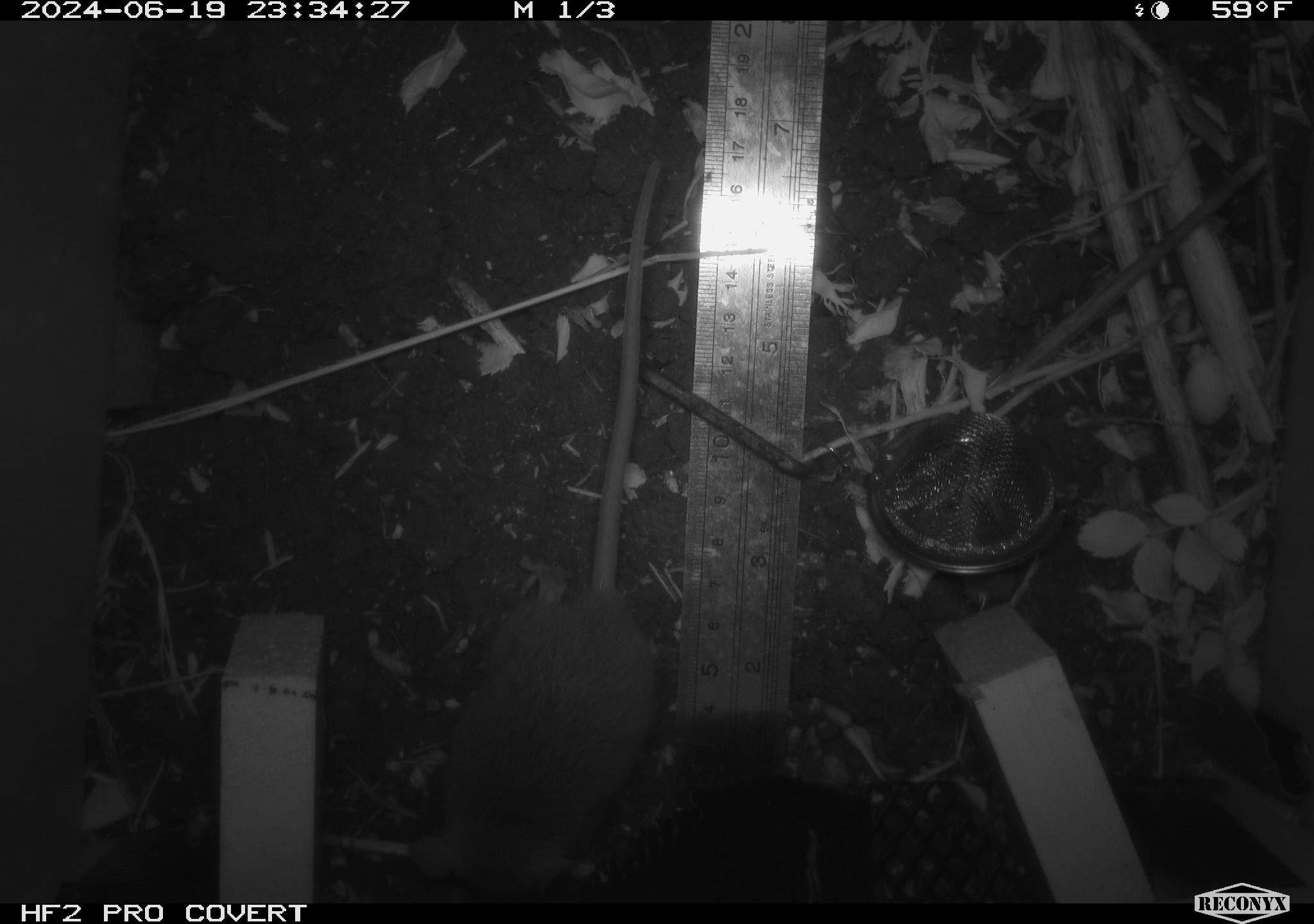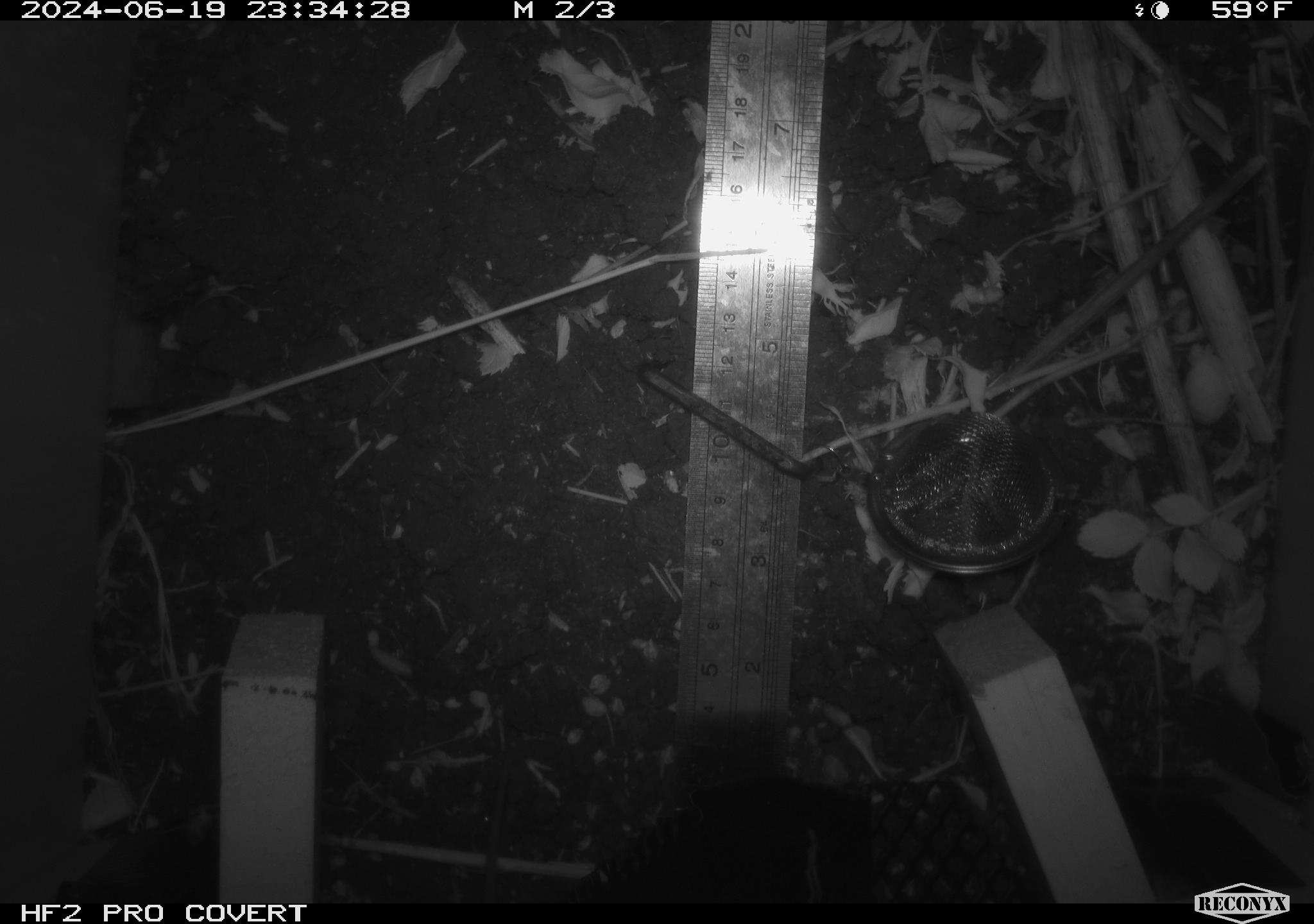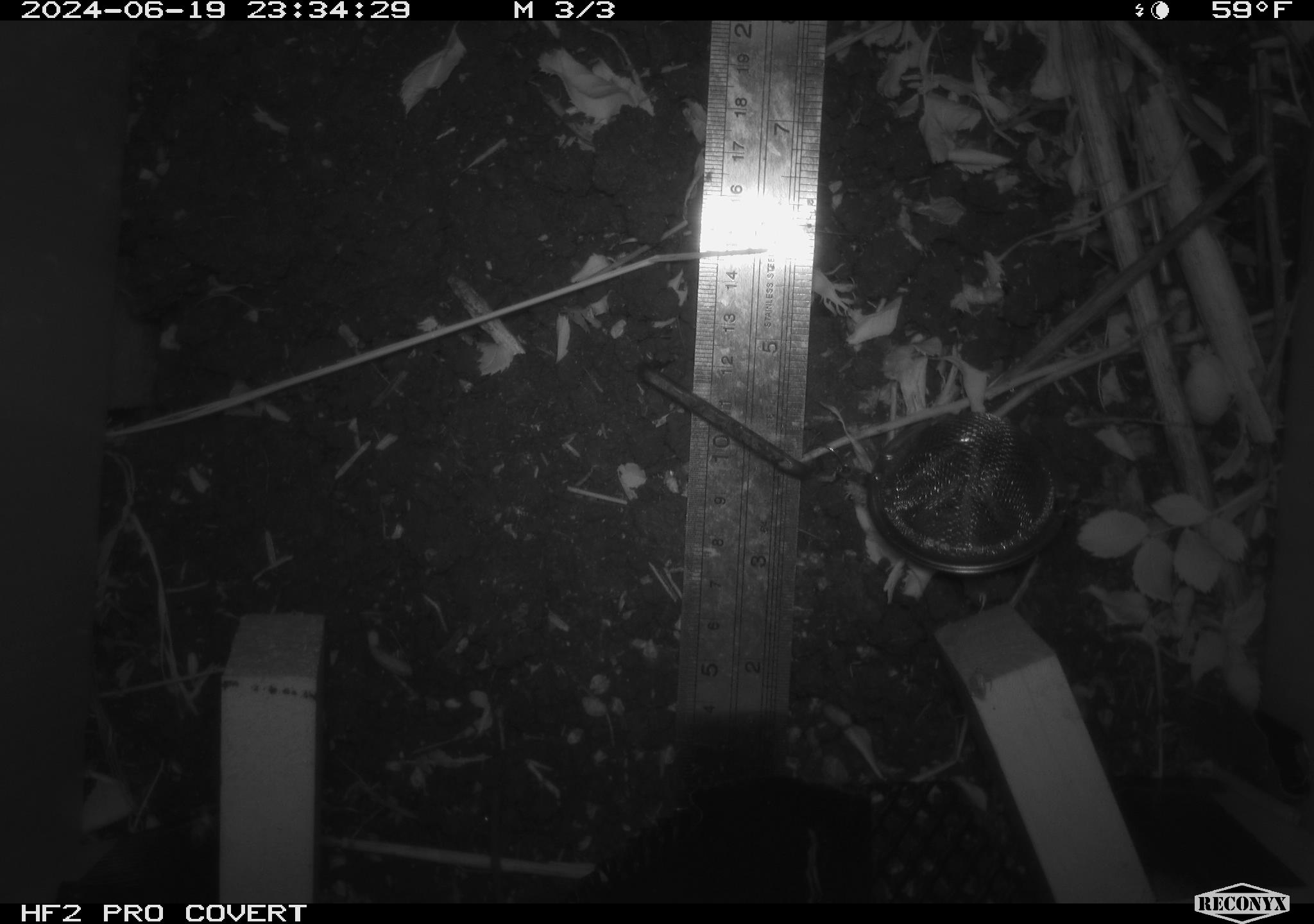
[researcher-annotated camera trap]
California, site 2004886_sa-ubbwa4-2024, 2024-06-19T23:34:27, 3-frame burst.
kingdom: Animalia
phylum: Chordata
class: Mammalia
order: Rodentia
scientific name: Rodentia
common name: woodrat or rat or mouse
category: woodrat or rat or mouse species